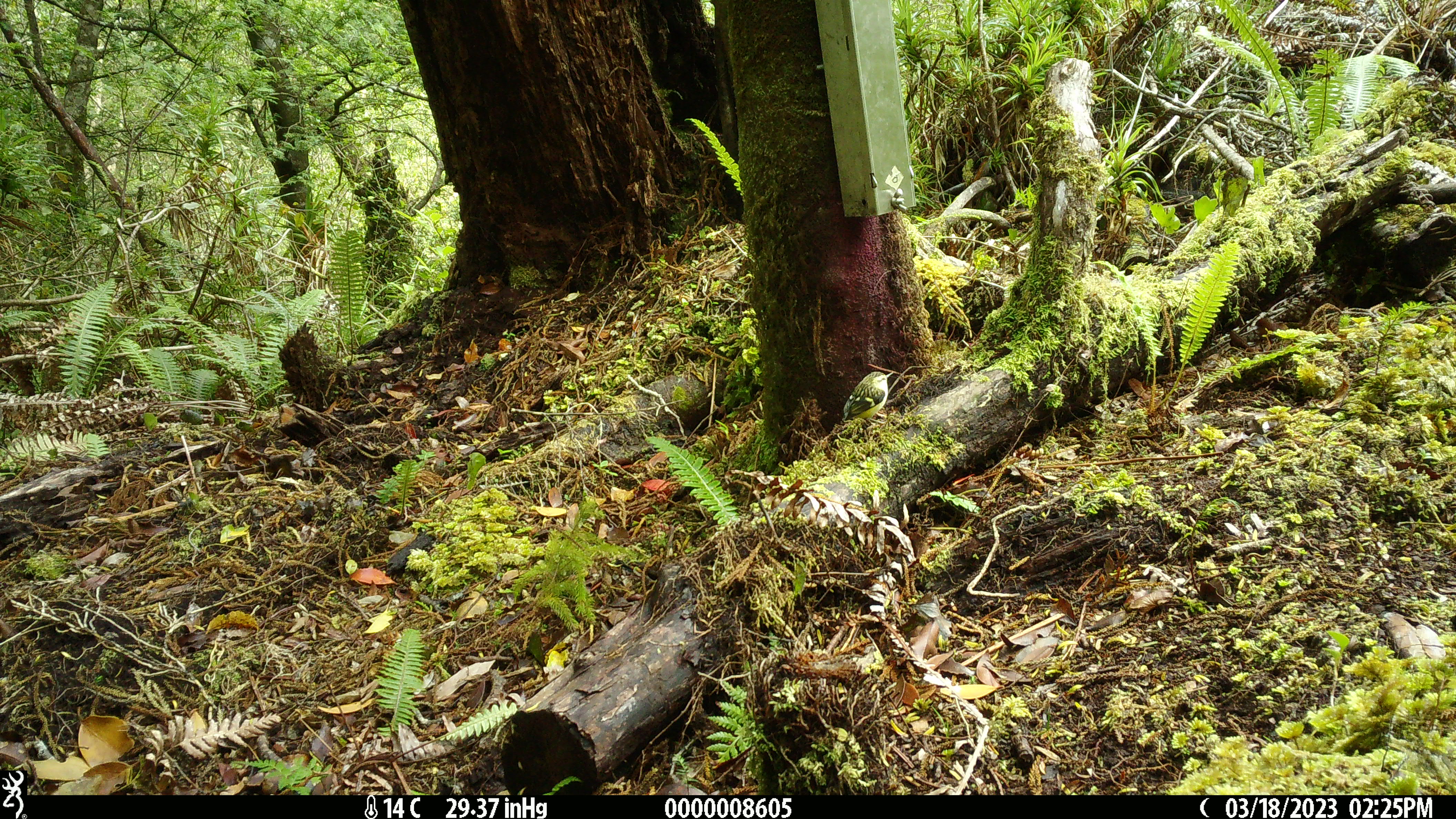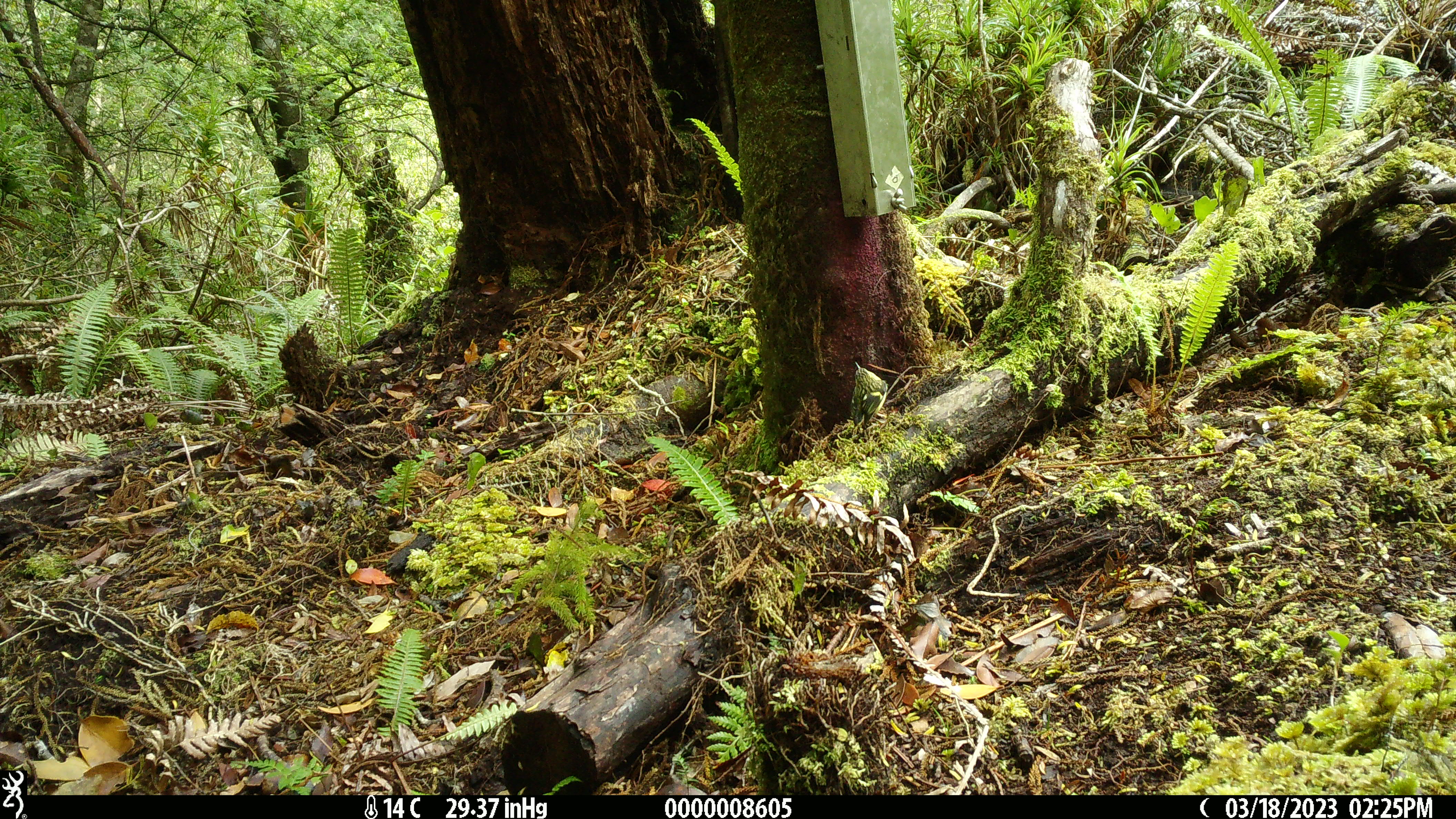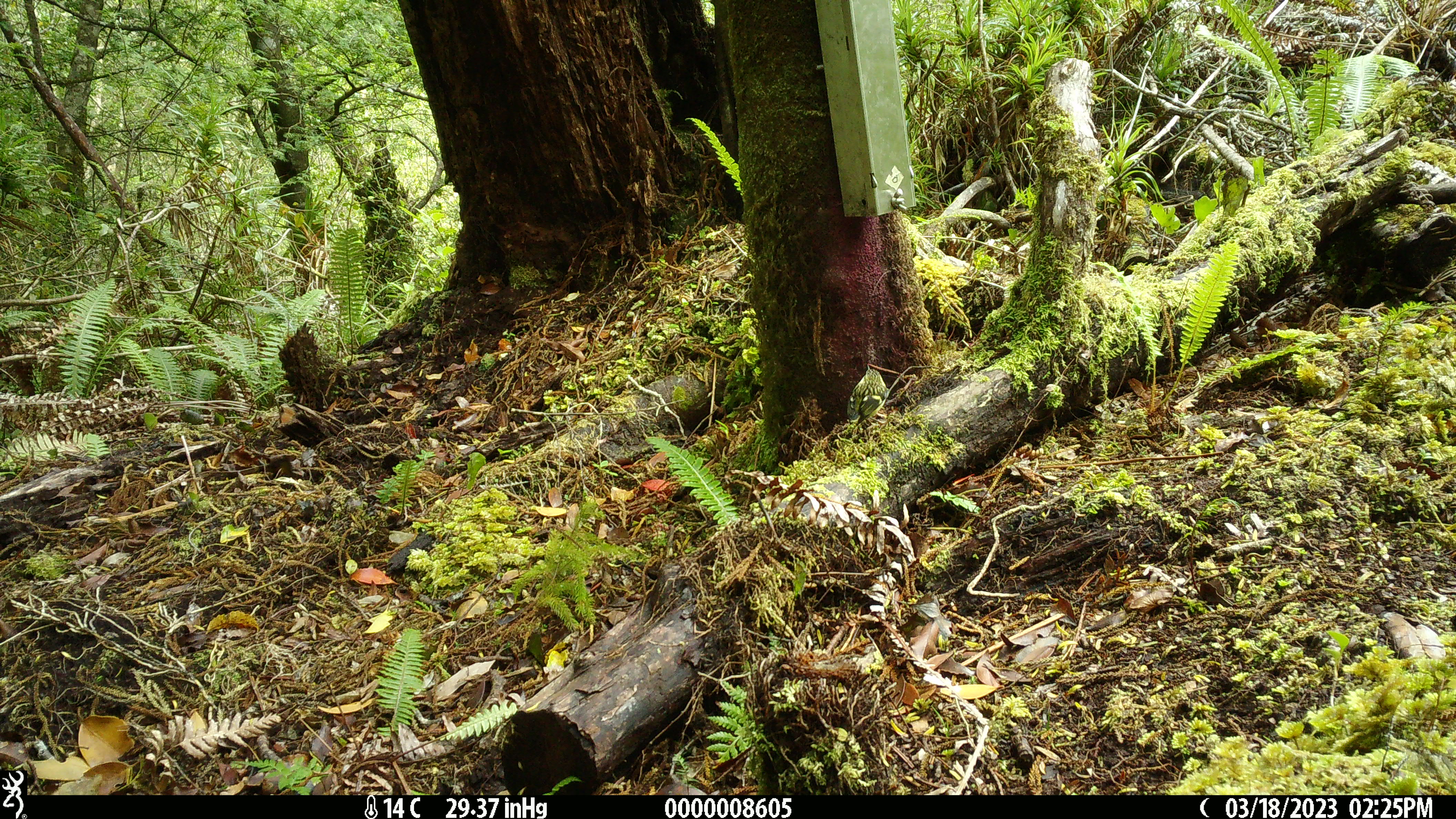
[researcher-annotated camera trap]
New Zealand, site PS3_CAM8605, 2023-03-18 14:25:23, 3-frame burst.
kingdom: Animalia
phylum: Chordata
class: Aves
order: Passeriformes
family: Acanthisittidae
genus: Acanthisitta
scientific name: Acanthisitta chloris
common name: rifleman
Rifleman (Acanthisitta chloris).